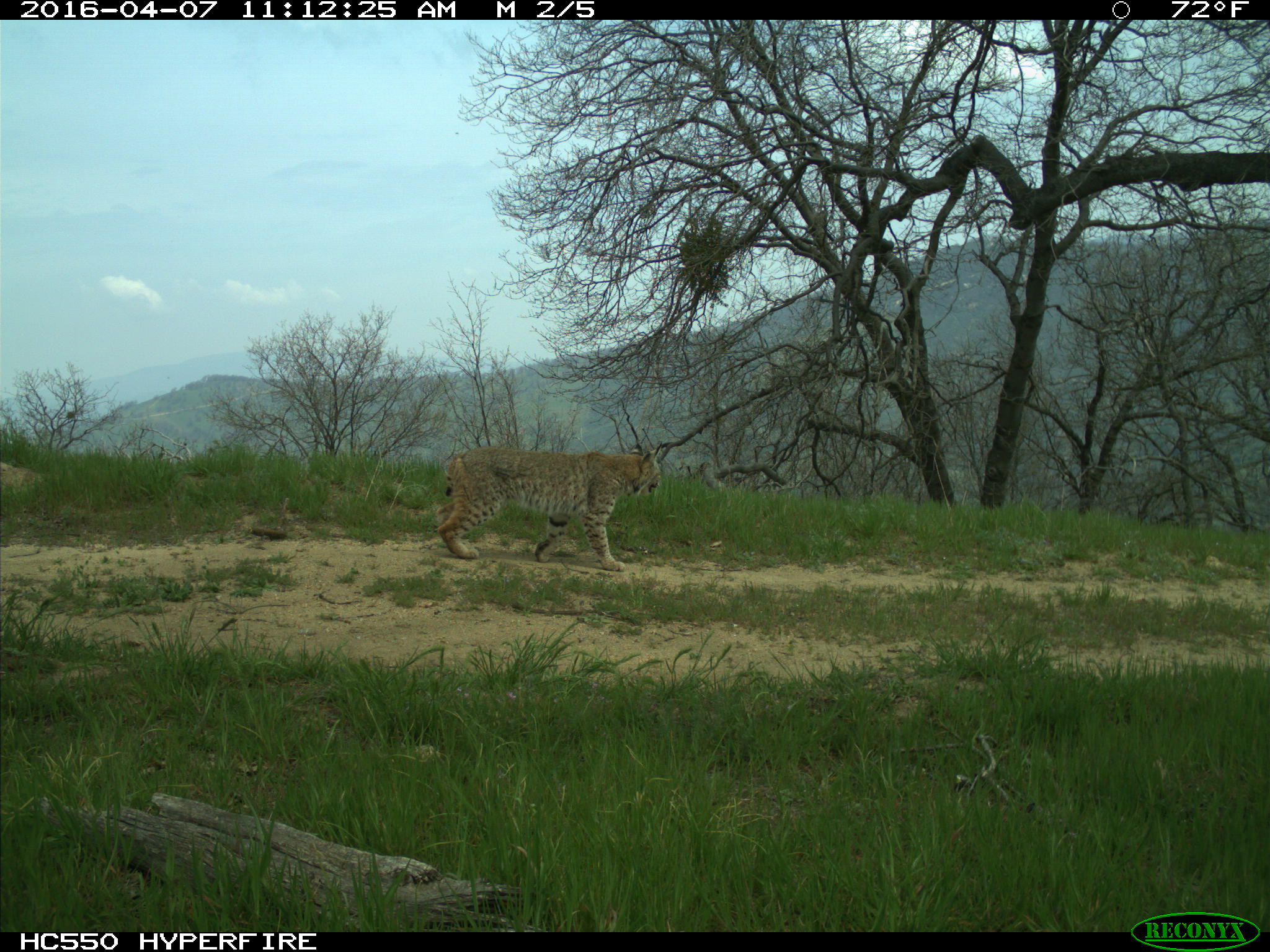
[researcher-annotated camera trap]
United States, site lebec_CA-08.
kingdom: Animalia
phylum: Chordata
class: Mammalia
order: Carnivora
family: Felidae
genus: Lynx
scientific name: Lynx rufus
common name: bobcat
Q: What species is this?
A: Lynx rufus (bobcat).